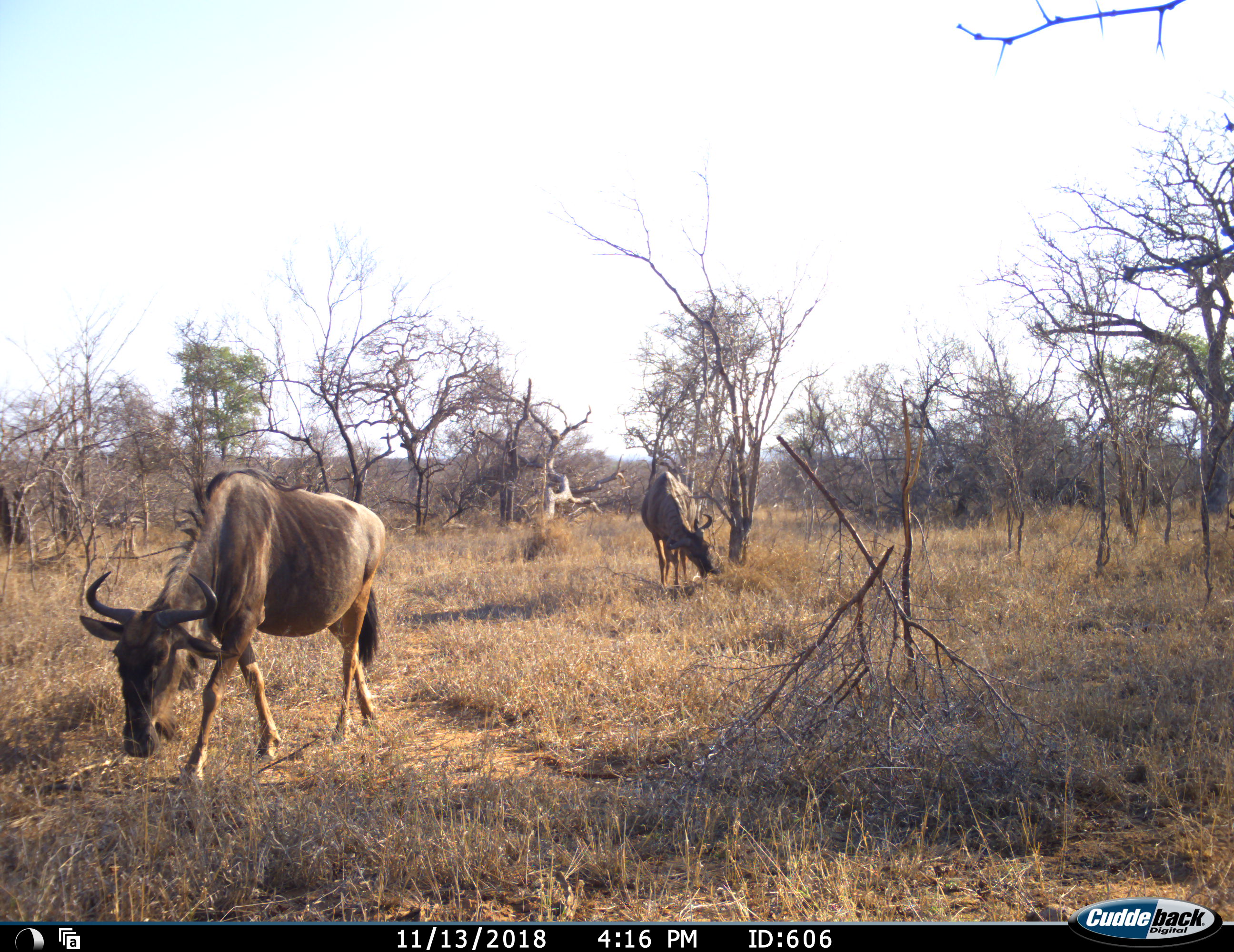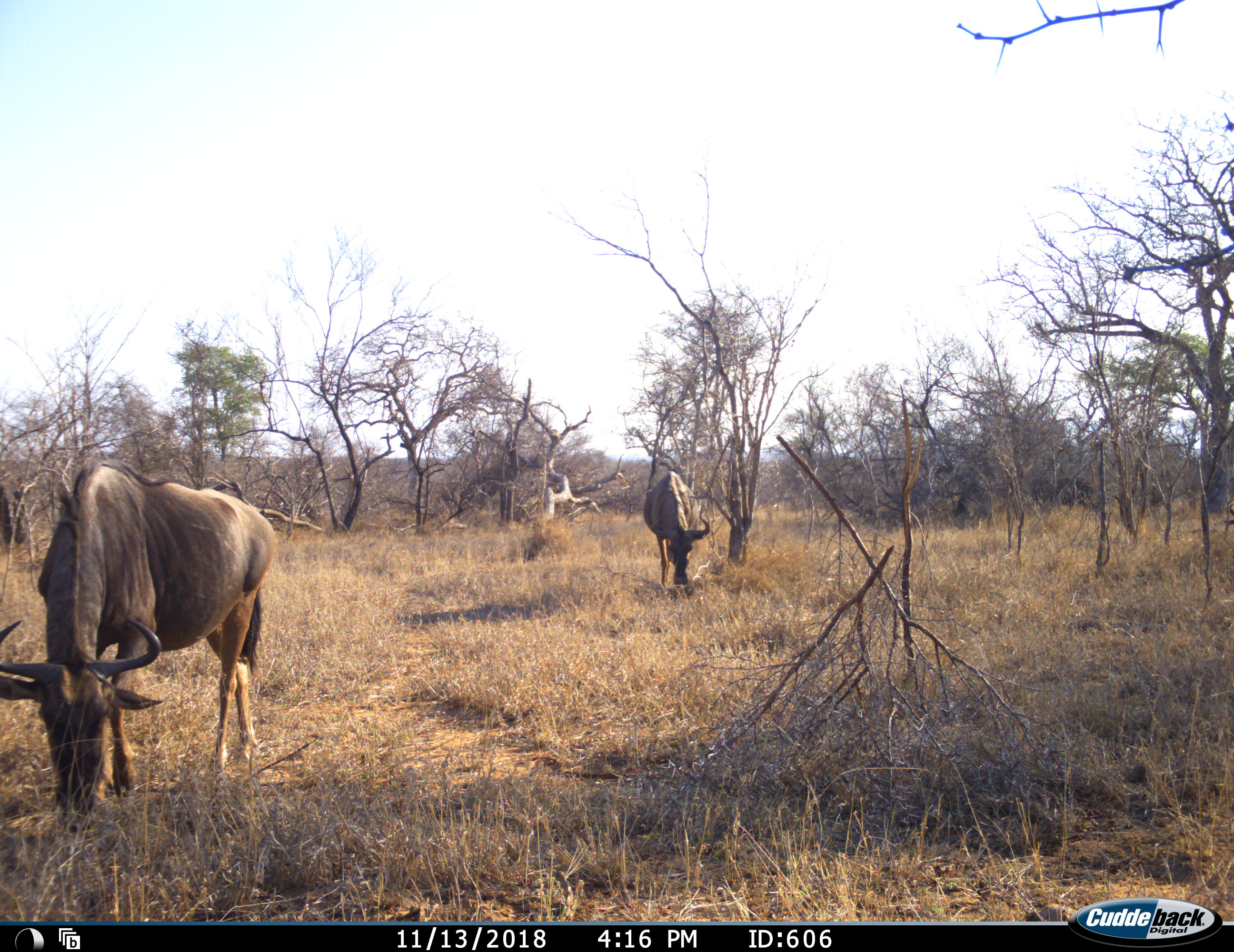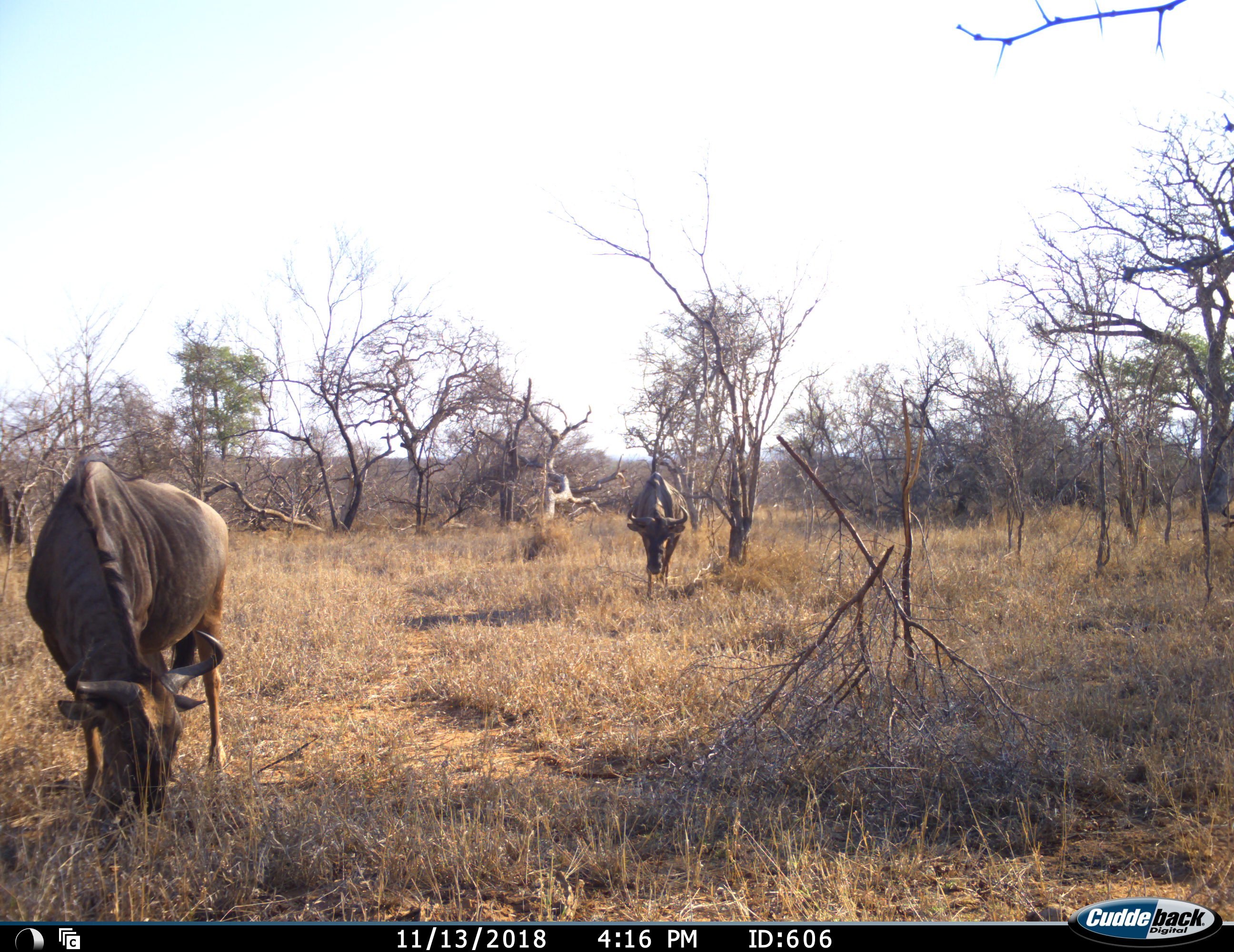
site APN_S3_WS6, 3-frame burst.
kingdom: Animalia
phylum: Chordata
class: Mammalia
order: Artiodactyla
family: Bovidae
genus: Connochaetes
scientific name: Connochaetes taurinus taurinus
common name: blue wildebeest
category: wildebeestblue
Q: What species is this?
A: Wildebeestblue (blue wildebeest) (Connochaetes taurinus taurinus).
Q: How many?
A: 2.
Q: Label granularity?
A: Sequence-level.